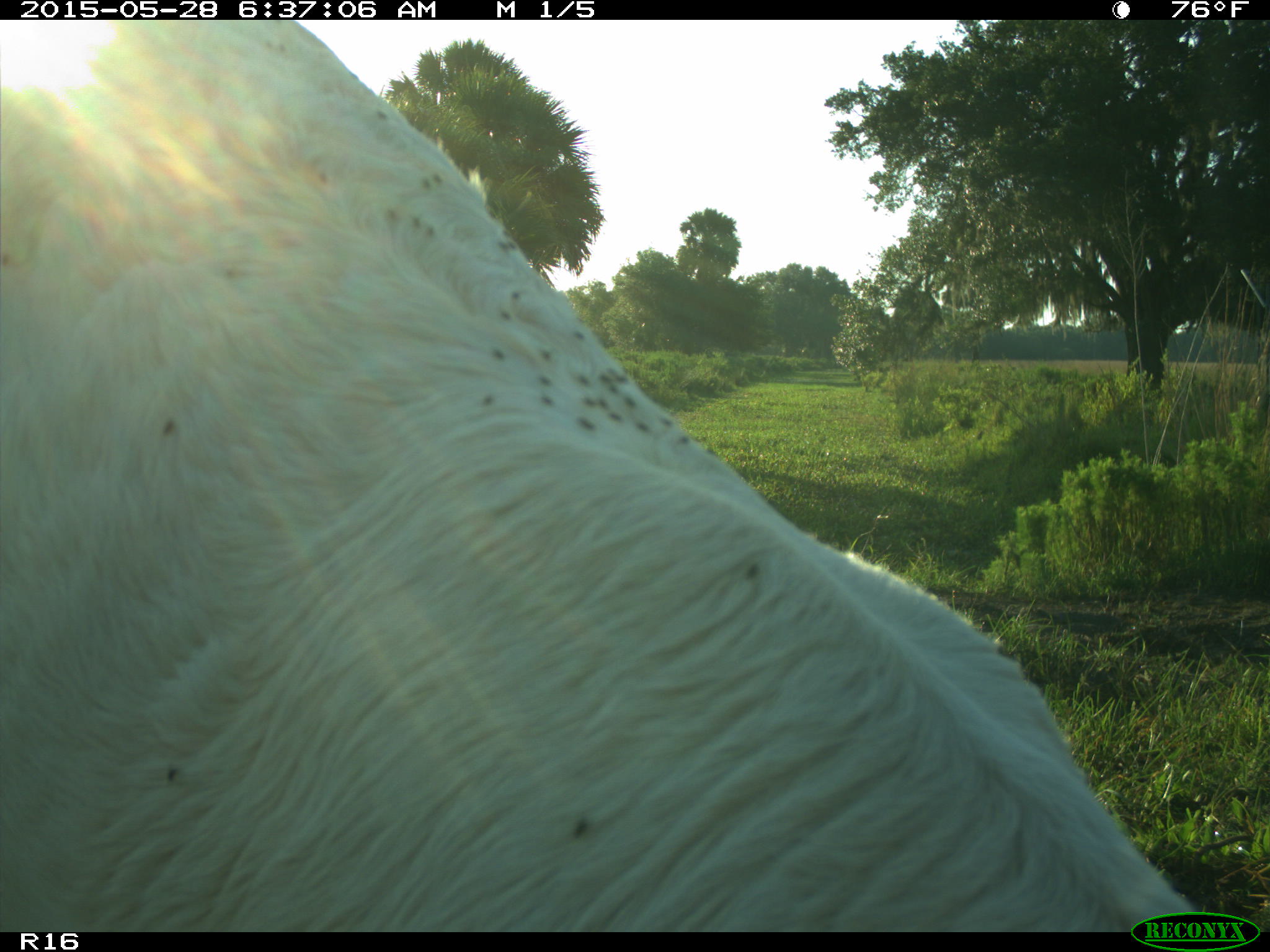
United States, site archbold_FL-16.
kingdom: Animalia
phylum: Chordata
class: Mammalia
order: Artiodactyla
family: Bovidae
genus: Bos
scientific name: Bos taurus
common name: domestic cow